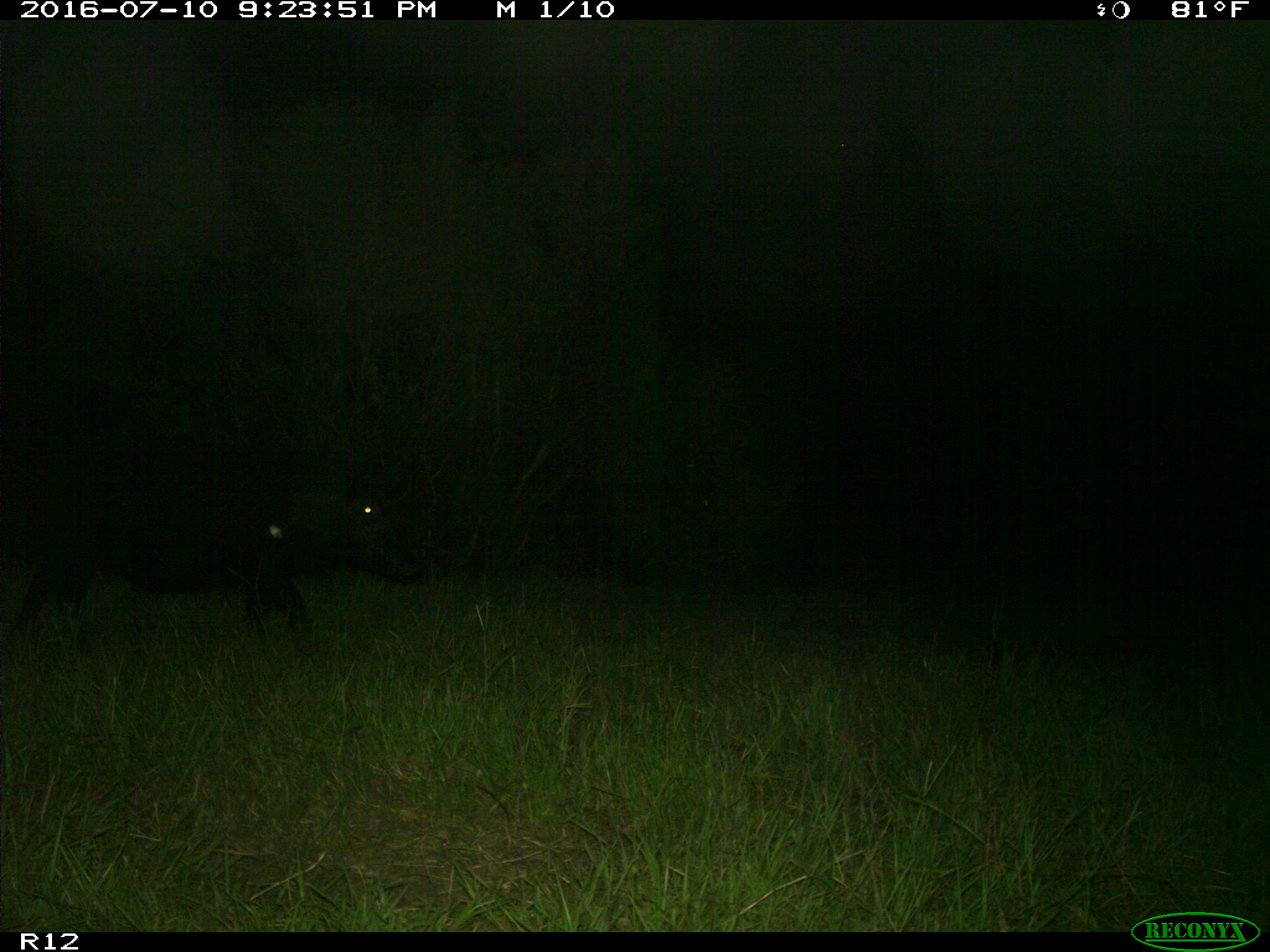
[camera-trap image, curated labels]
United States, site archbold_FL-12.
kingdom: Animalia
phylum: Chordata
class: Mammalia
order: Artiodactyla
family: Suidae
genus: Sus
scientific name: Sus scrofa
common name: wild boar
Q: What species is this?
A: Sus scrofa (wild boar).